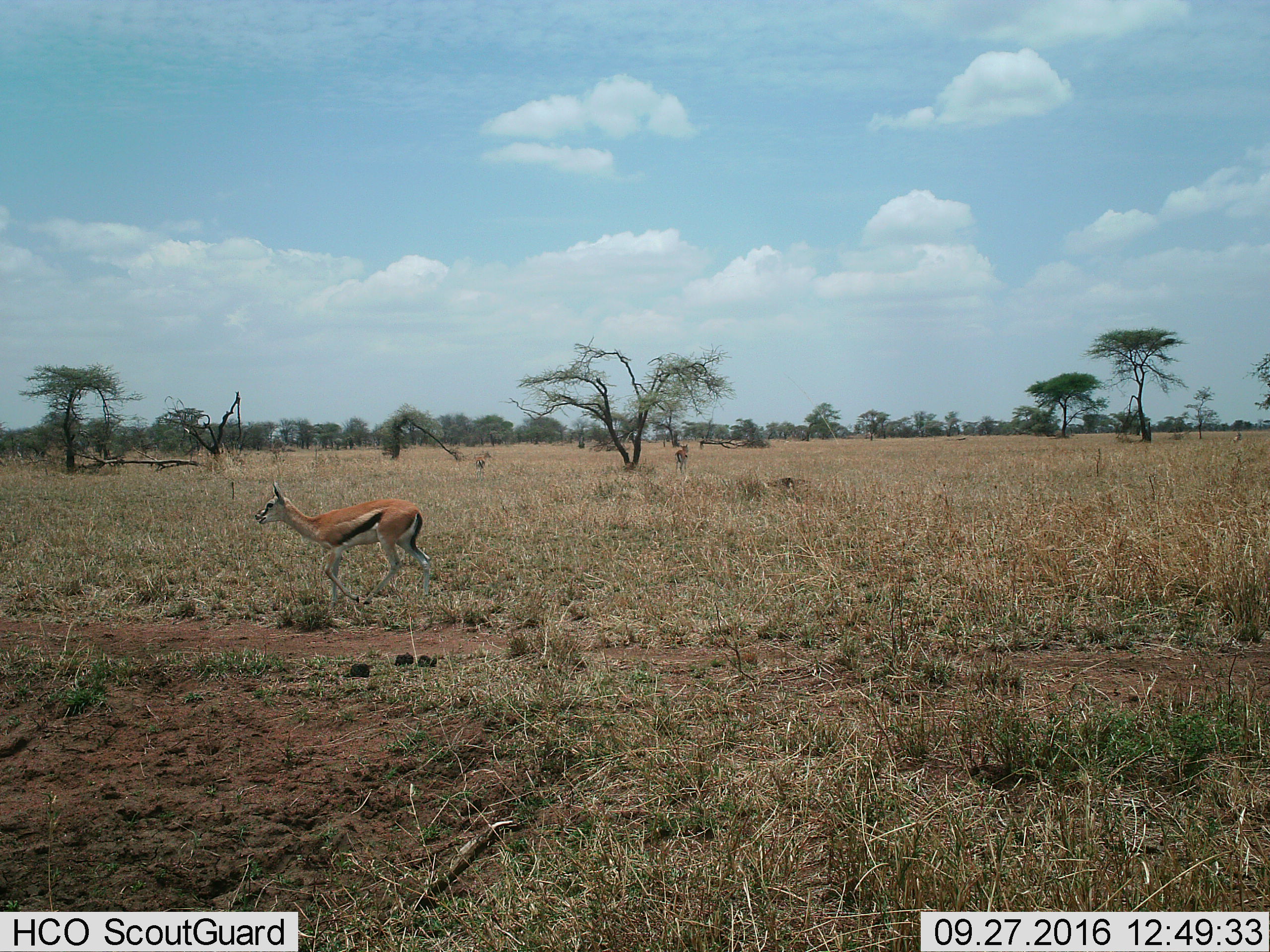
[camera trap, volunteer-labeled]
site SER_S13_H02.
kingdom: Animalia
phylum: Chordata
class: Mammalia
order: Artiodactyla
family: Bovidae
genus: Eudorcas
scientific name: Eudorcas thomsonii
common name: thomson's gazelle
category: gazellethomsons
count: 3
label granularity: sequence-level